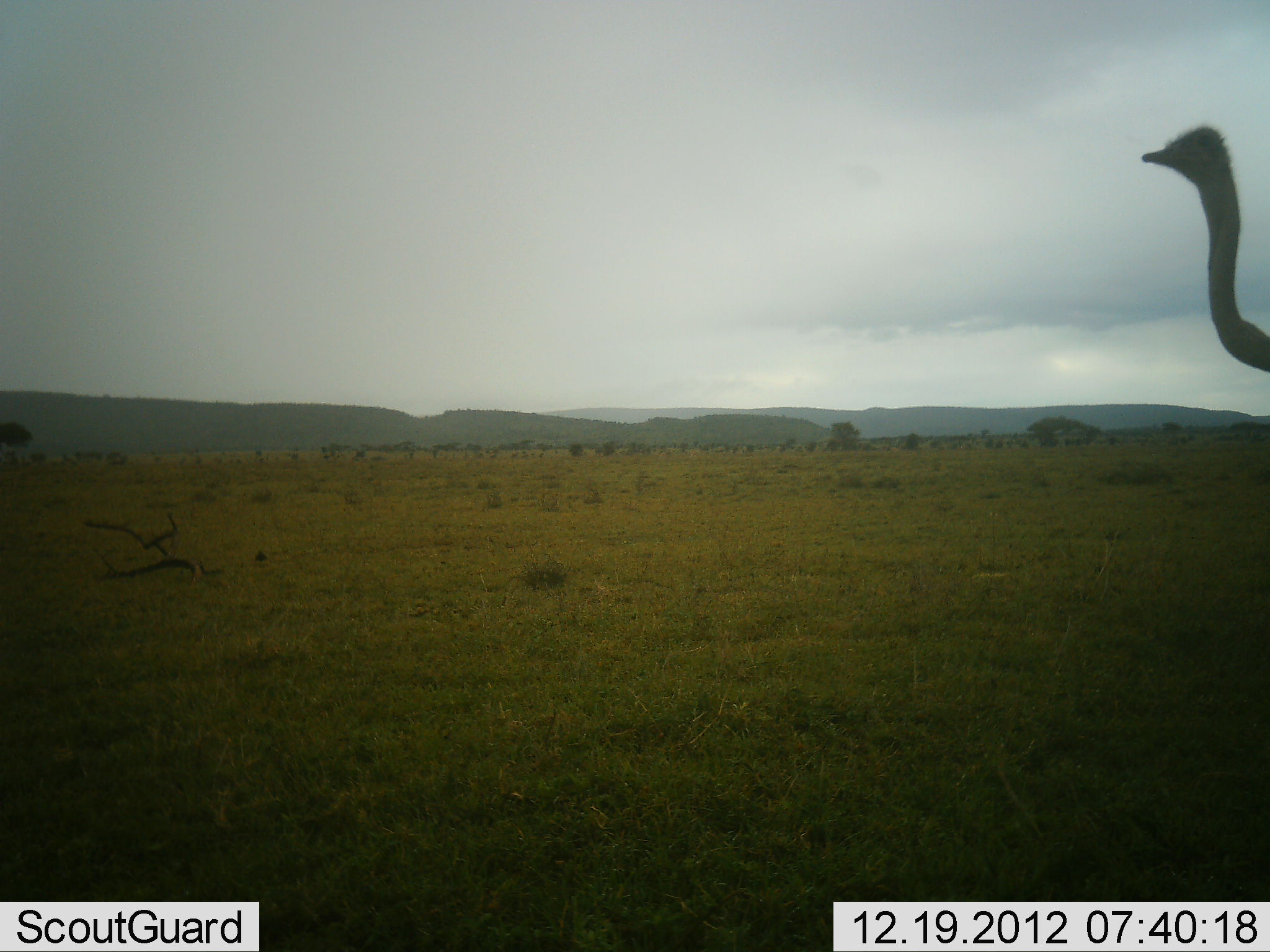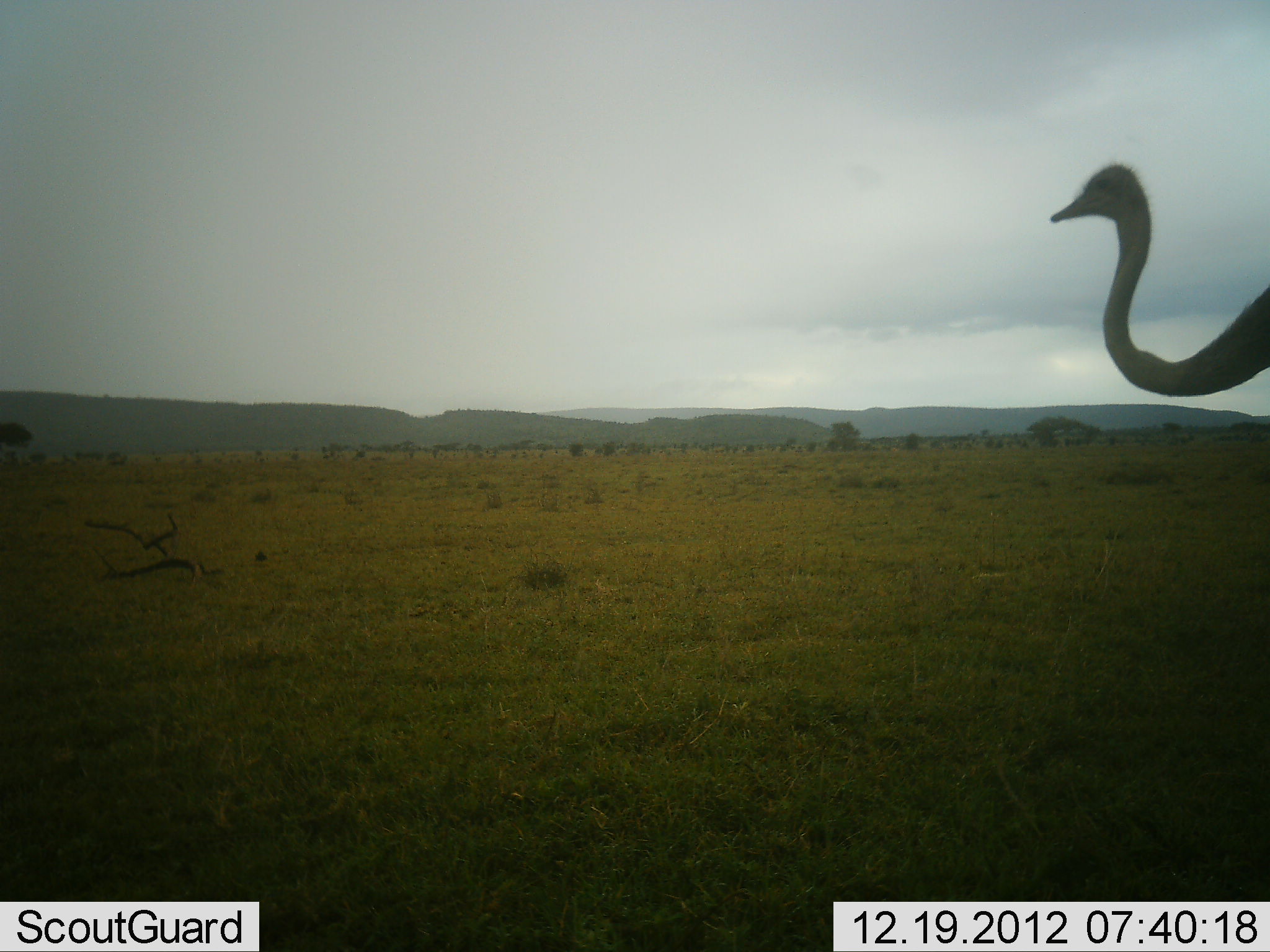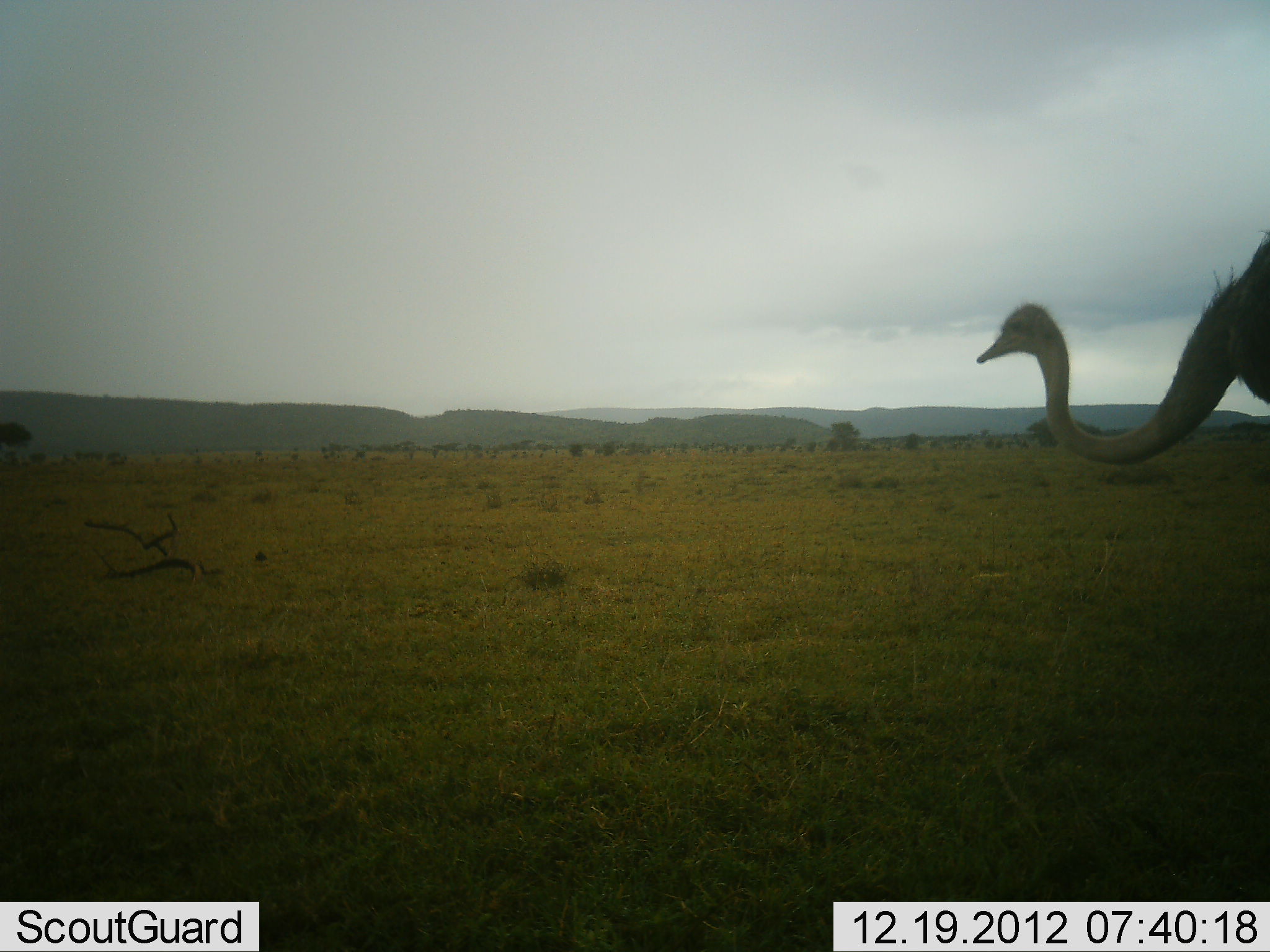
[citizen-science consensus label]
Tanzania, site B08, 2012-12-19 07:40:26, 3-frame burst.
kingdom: Animalia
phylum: Chordata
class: Aves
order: Struthioniformes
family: Struthionidae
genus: Struthio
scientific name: Struthio camelus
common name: ostrich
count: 1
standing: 47%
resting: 0%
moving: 58%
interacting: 0%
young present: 0%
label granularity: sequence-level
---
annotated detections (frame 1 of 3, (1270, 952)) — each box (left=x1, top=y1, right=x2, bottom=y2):
animal: (left=1141, top=125, right=1270, bottom=372)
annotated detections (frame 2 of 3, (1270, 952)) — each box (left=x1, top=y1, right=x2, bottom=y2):
animal: (left=1051, top=164, right=1270, bottom=397)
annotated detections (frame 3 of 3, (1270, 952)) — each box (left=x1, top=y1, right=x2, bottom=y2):
animal: (left=976, top=231, right=1270, bottom=467)